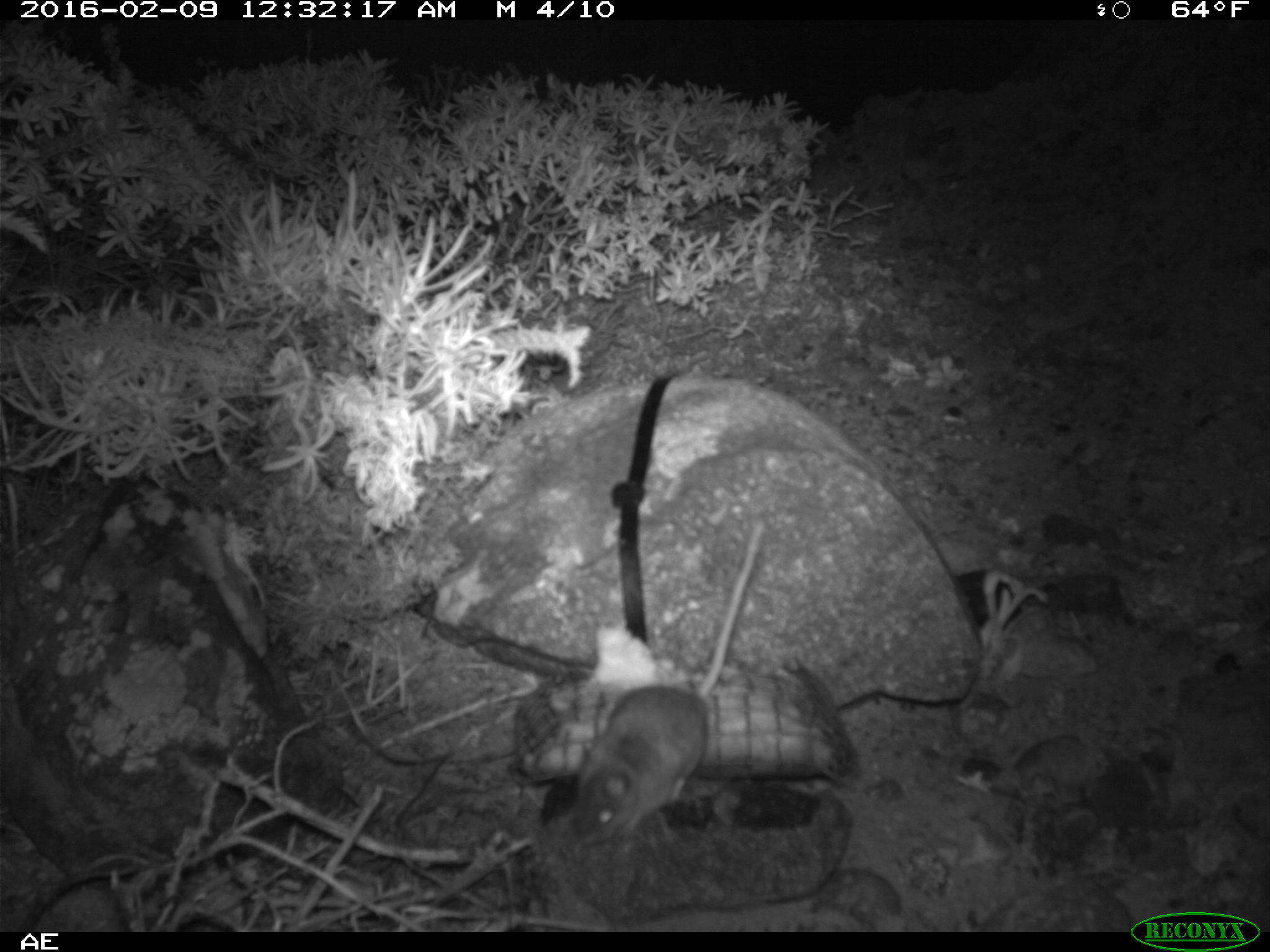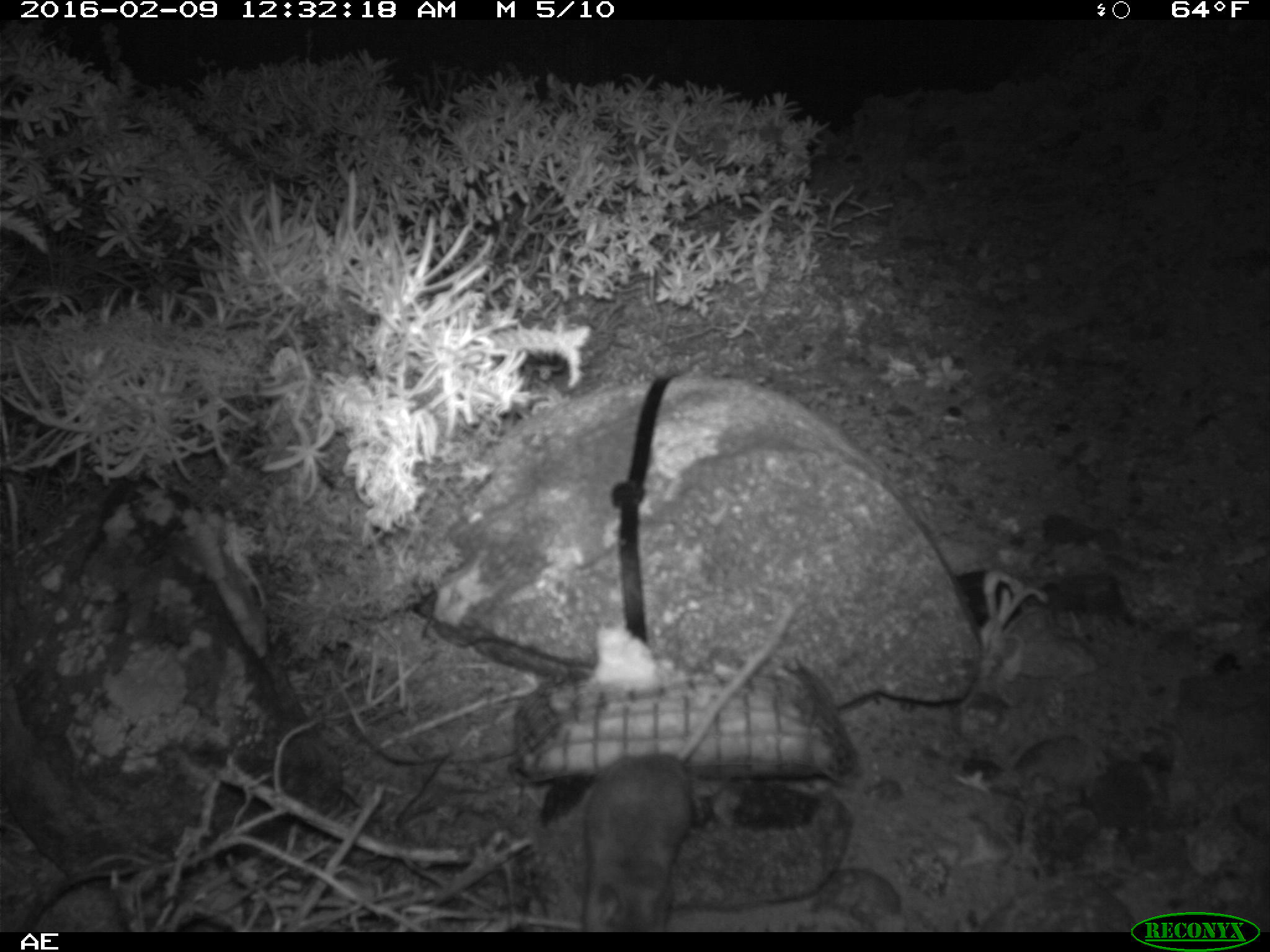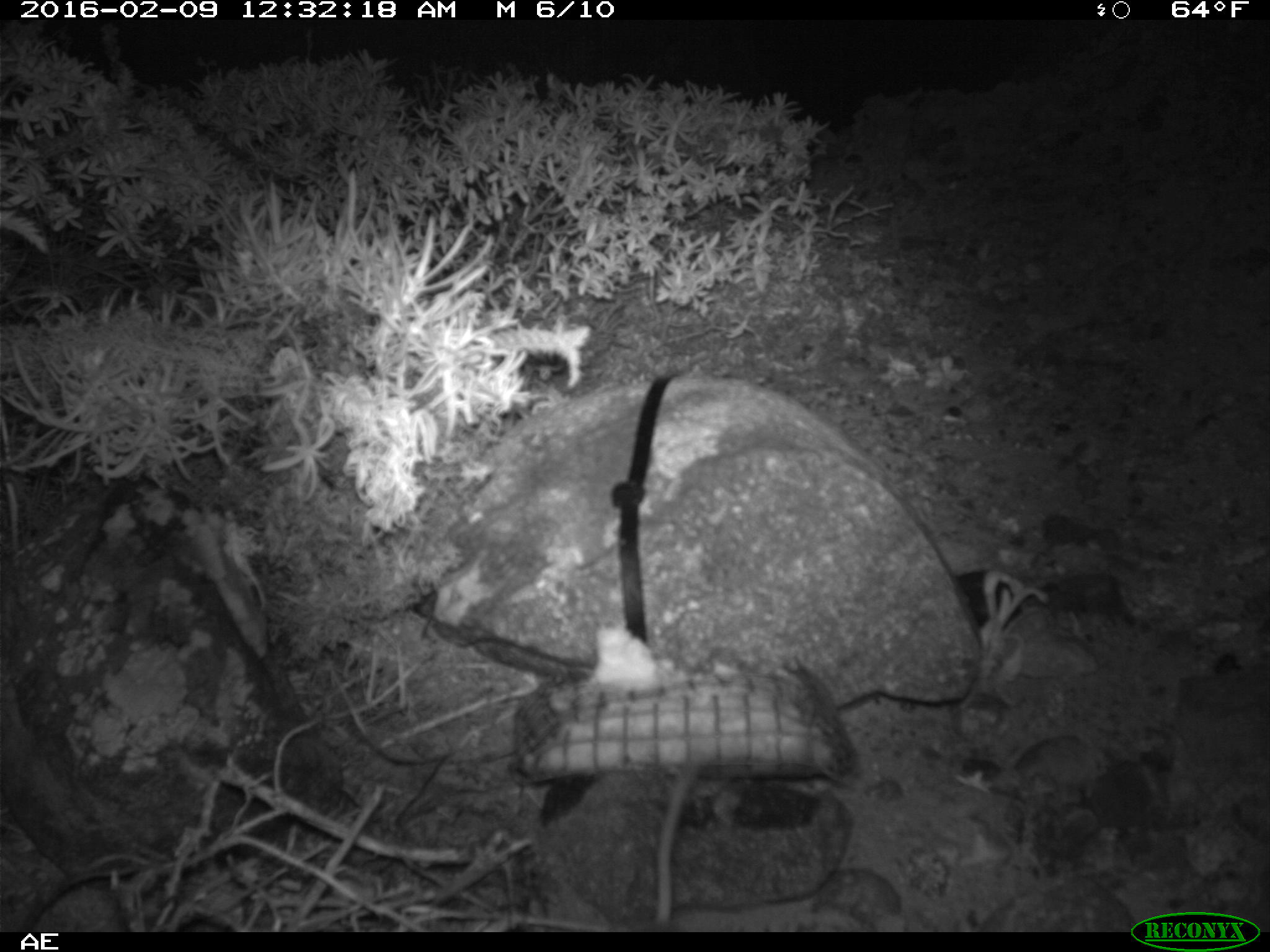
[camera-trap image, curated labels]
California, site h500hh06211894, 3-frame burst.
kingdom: Animalia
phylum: Chordata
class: Mammalia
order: Rodentia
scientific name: Rodentia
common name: rodent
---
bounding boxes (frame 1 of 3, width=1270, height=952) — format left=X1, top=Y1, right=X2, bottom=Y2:
rodent: left=556, top=519, right=762, bottom=847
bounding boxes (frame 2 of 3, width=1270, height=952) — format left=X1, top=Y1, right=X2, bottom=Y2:
rodent: left=577, top=600, right=796, bottom=933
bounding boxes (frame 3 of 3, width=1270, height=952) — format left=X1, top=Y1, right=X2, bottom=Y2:
rodent: left=630, top=754, right=706, bottom=932